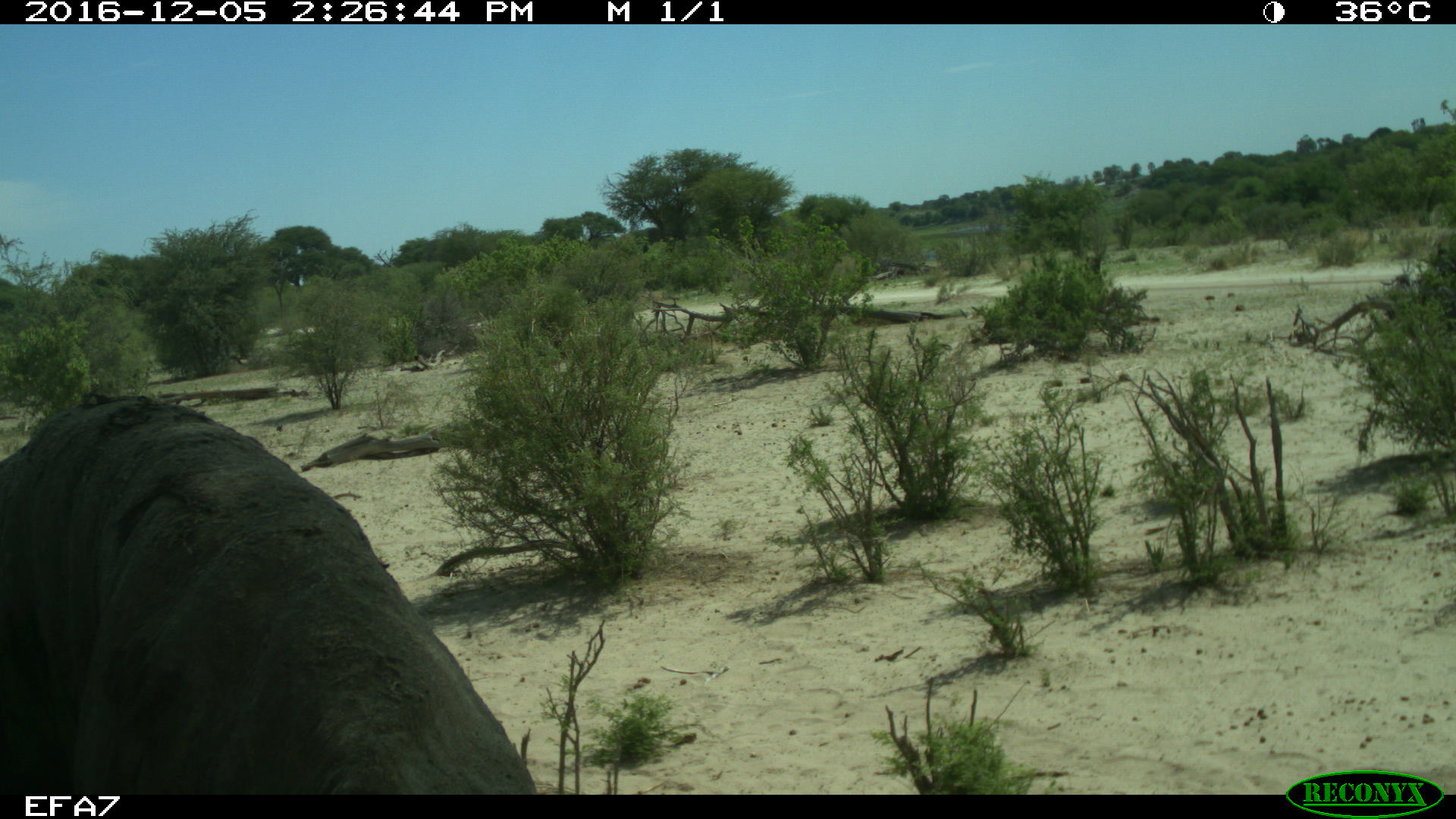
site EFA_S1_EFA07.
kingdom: Animalia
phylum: Chordata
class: Mammalia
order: Proboscidea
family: Elephantidae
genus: Loxodonta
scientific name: Loxodonta africana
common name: african bush elephant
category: elephant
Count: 1.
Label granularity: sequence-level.